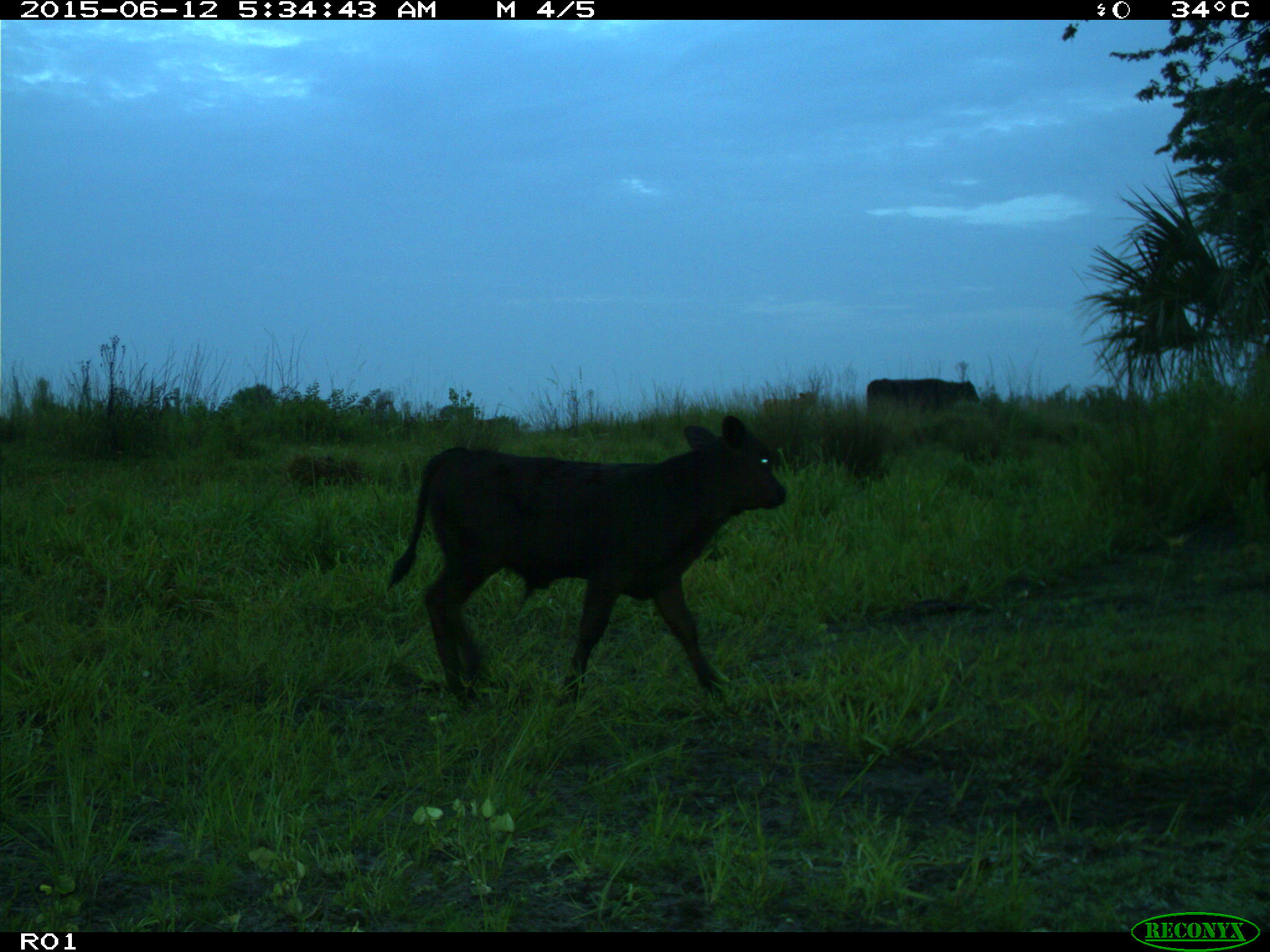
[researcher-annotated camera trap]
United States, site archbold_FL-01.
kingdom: Animalia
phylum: Chordata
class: Mammalia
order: Artiodactyla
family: Bovidae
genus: Bos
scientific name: Bos taurus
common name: domestic cow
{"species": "Bos taurus (domestic cow)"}